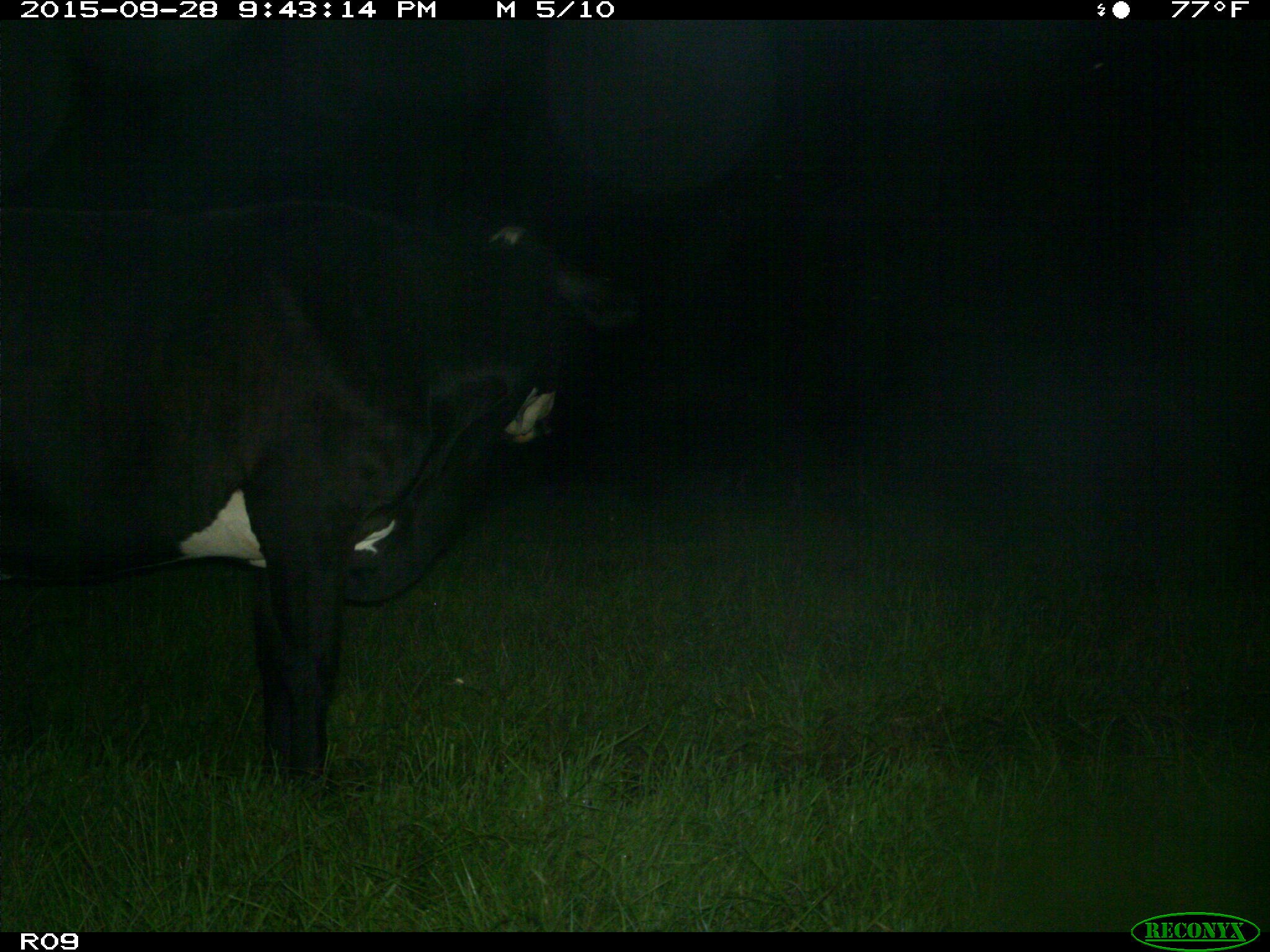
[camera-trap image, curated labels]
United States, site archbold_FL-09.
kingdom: Animalia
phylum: Chordata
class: Mammalia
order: Artiodactyla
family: Bovidae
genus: Bos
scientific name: Bos taurus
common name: domestic cow